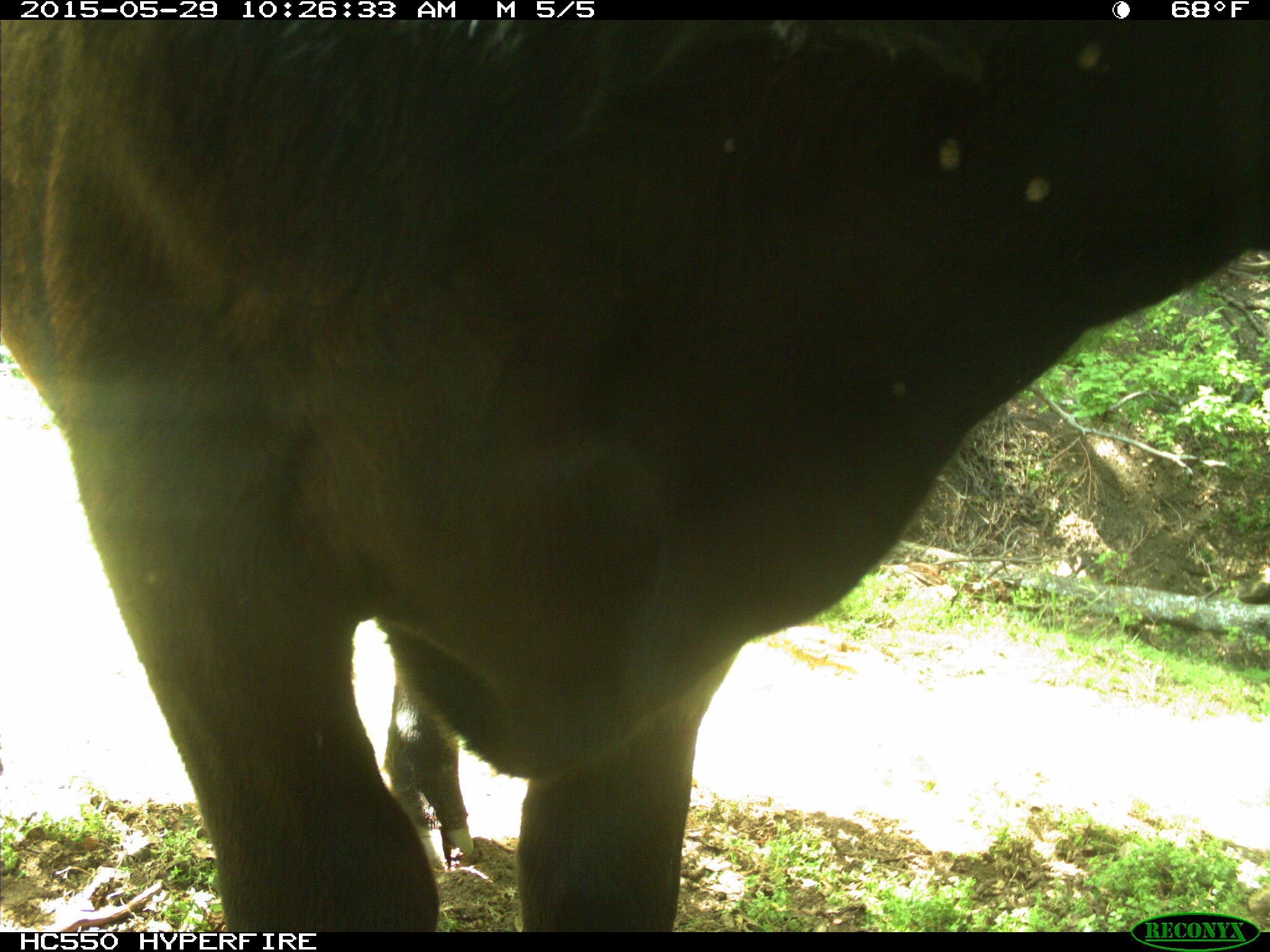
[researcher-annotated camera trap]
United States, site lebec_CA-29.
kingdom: Animalia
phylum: Chordata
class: Mammalia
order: Artiodactyla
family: Bovidae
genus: Bos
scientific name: Bos taurus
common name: domestic cow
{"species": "Bos taurus (domestic cow)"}